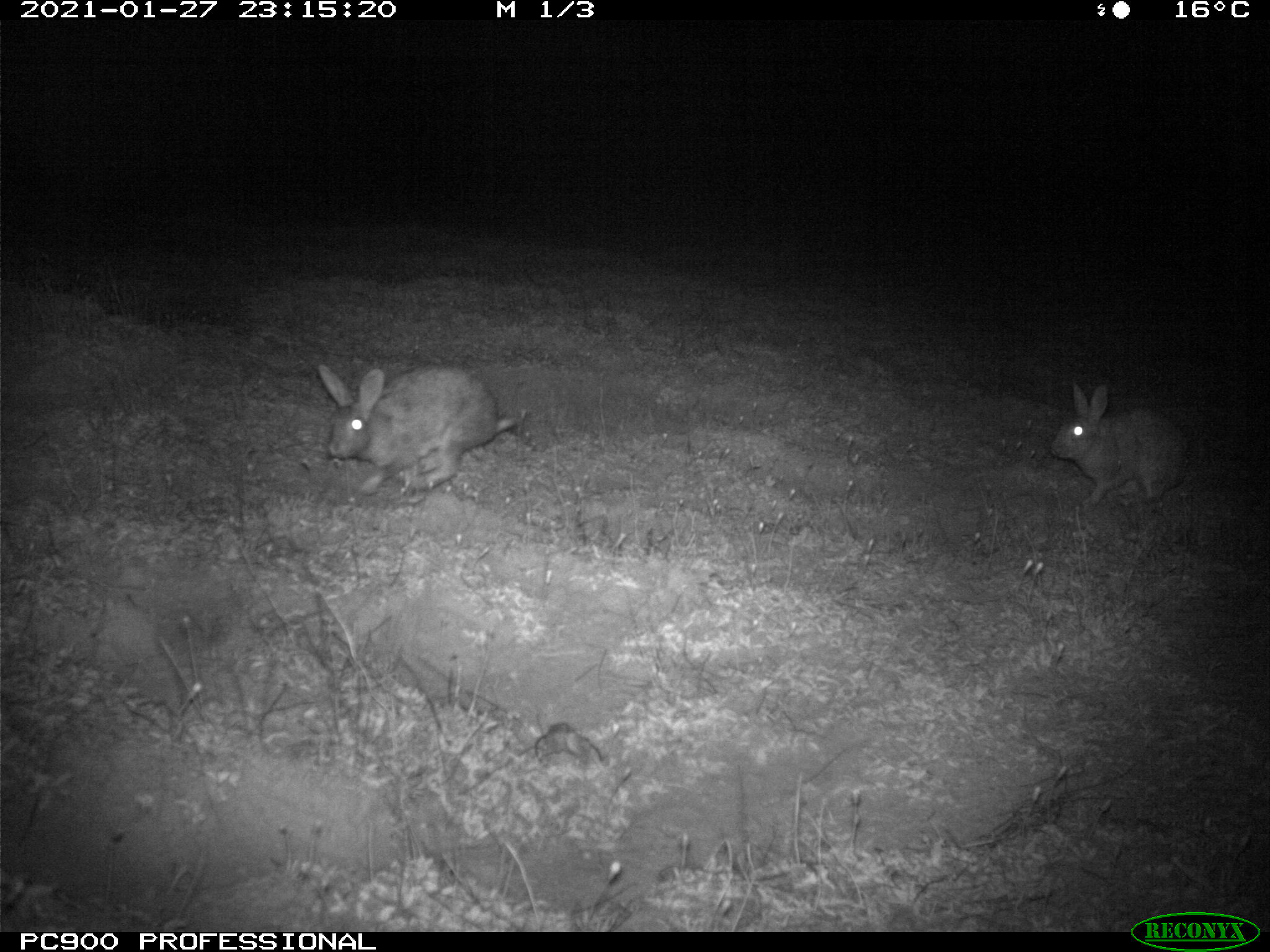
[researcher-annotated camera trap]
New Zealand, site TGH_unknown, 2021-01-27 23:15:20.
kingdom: Animalia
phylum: Chordata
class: Mammalia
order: Lagomorpha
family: Leporidae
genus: Oryctolagus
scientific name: Oryctolagus cuniculus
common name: european rabbit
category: rabbit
Rabbit (european rabbit) (Oryctolagus cuniculus).